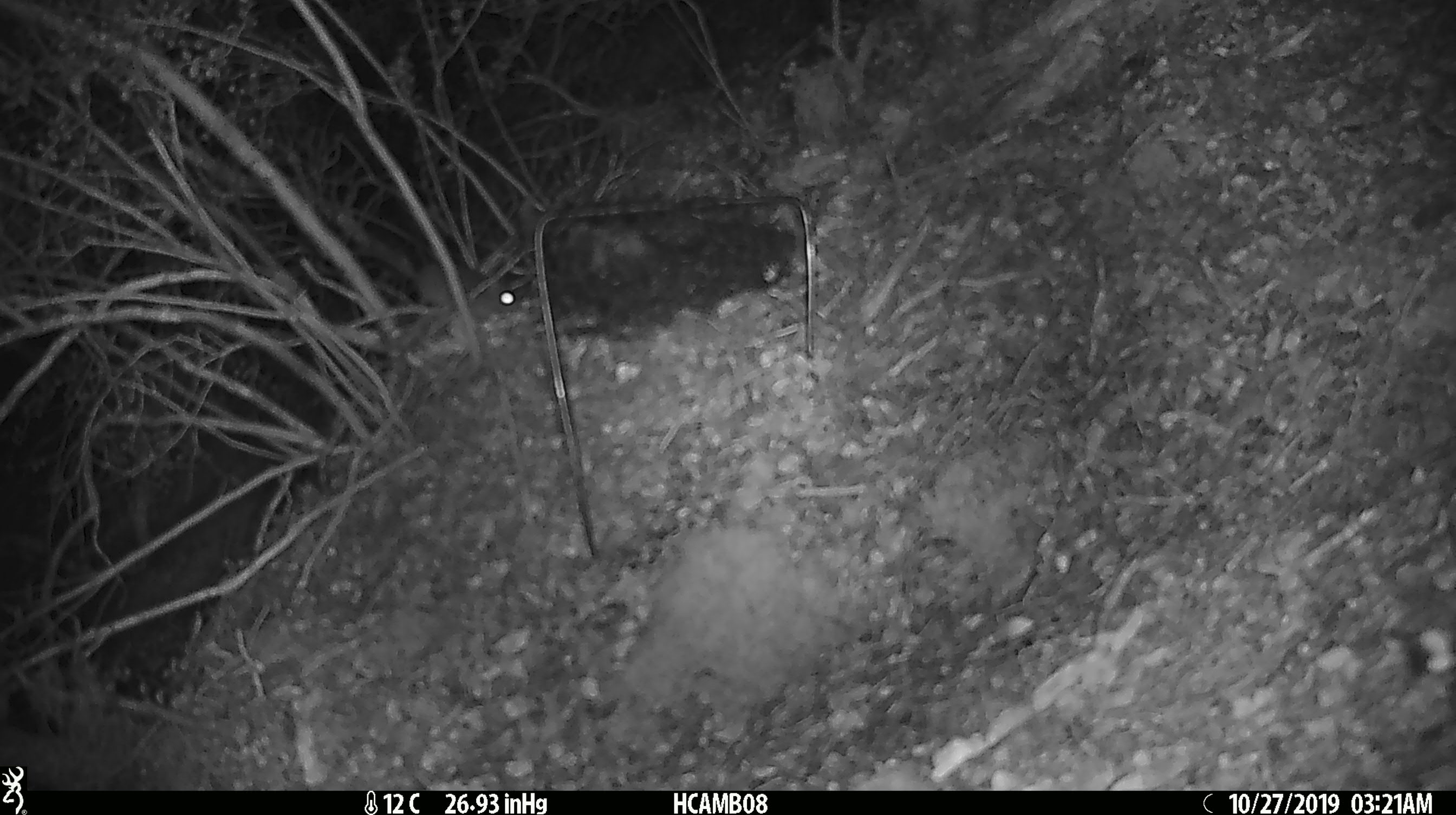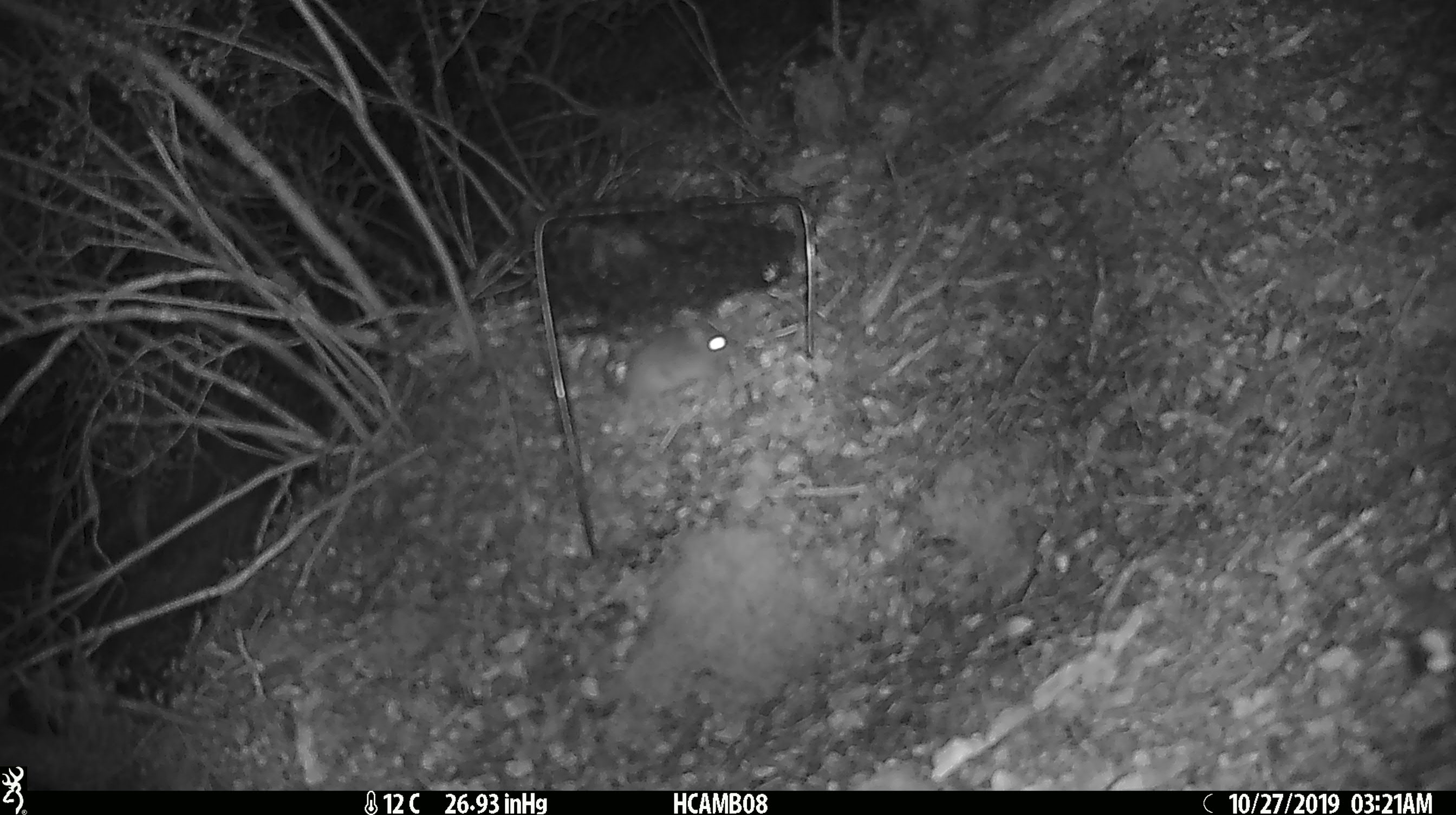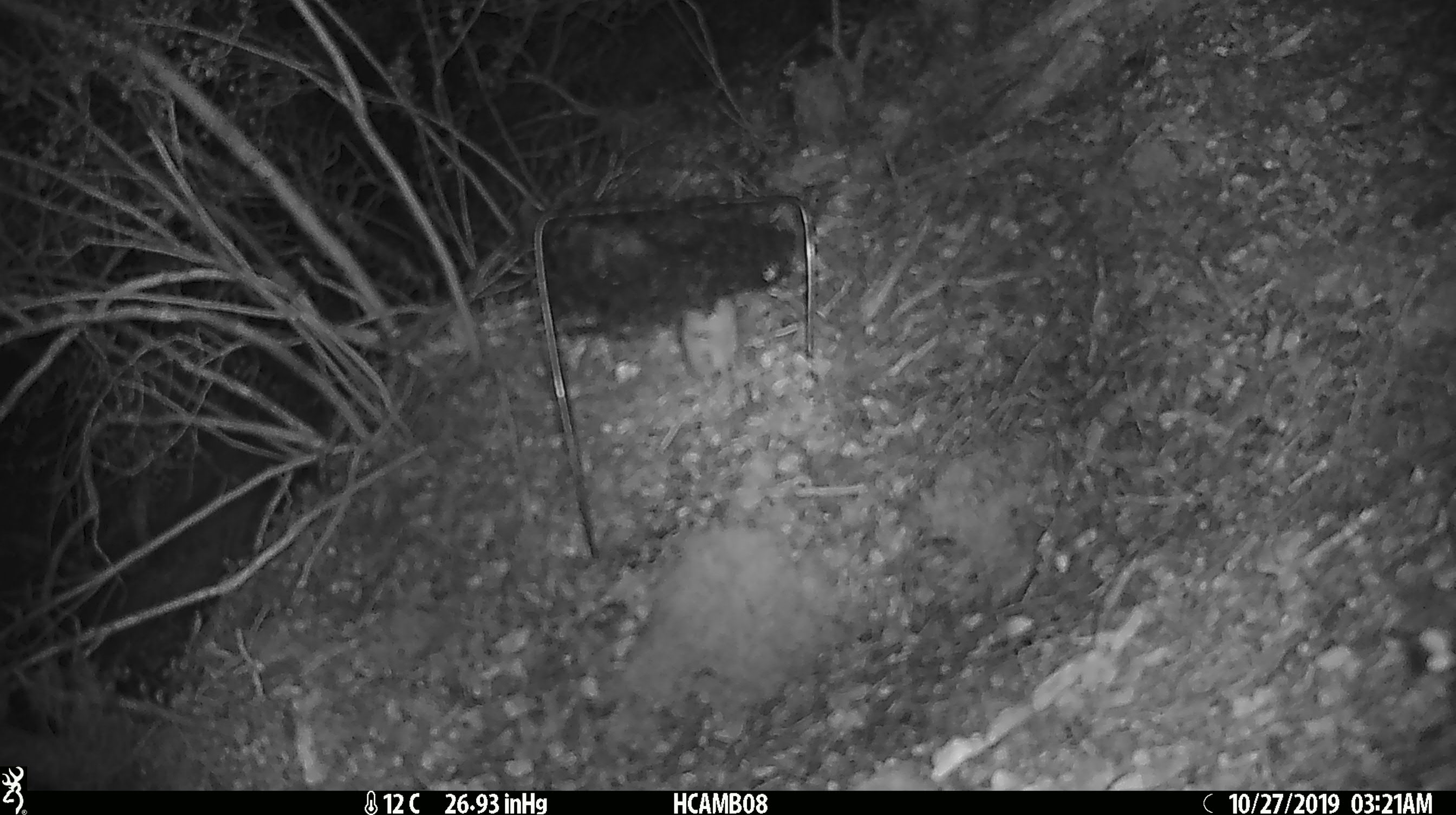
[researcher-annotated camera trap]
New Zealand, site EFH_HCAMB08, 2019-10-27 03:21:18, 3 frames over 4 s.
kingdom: Animalia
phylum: Chordata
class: Mammalia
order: Rodentia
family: Muridae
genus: Mus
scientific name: Mus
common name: mouse